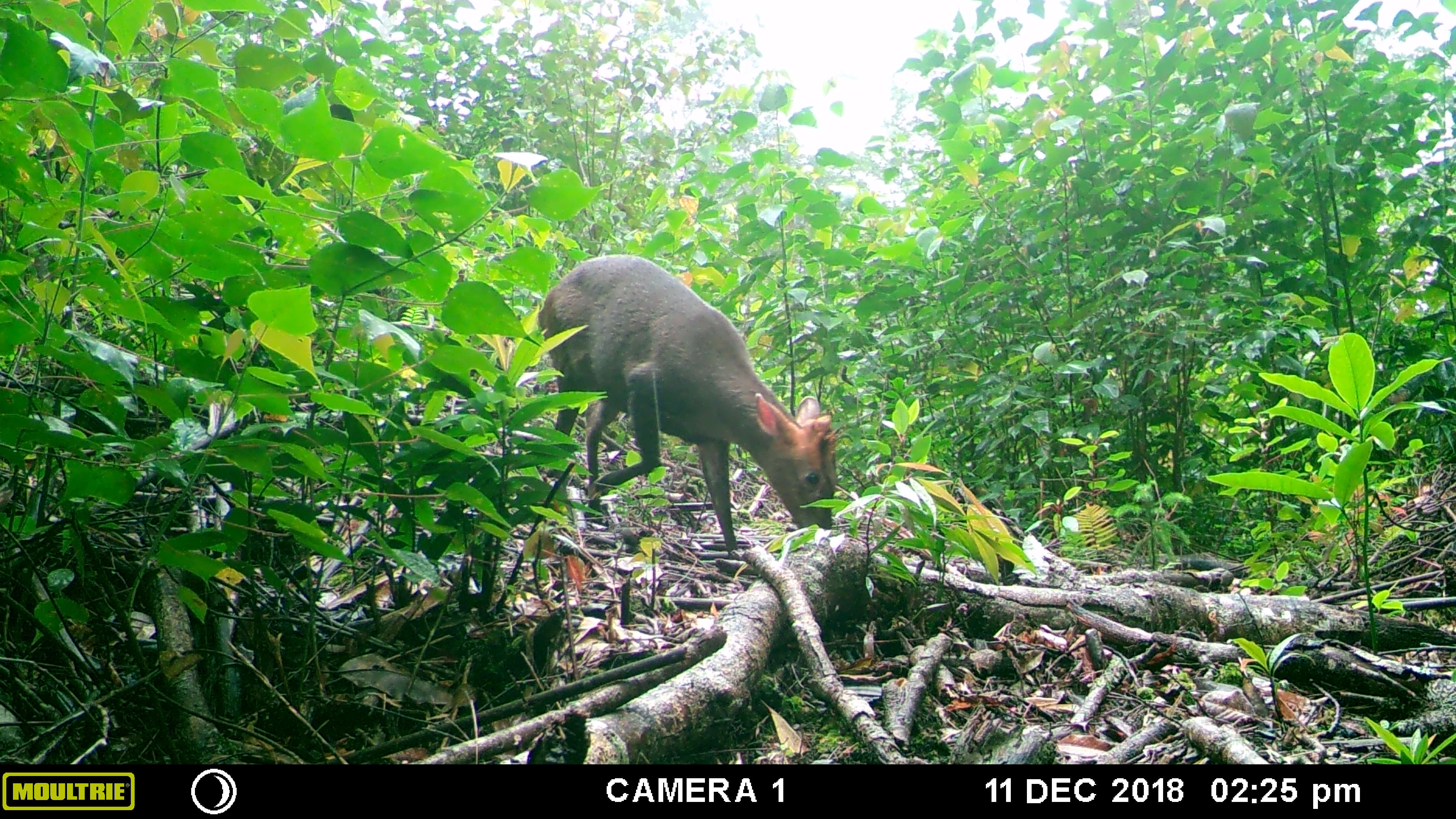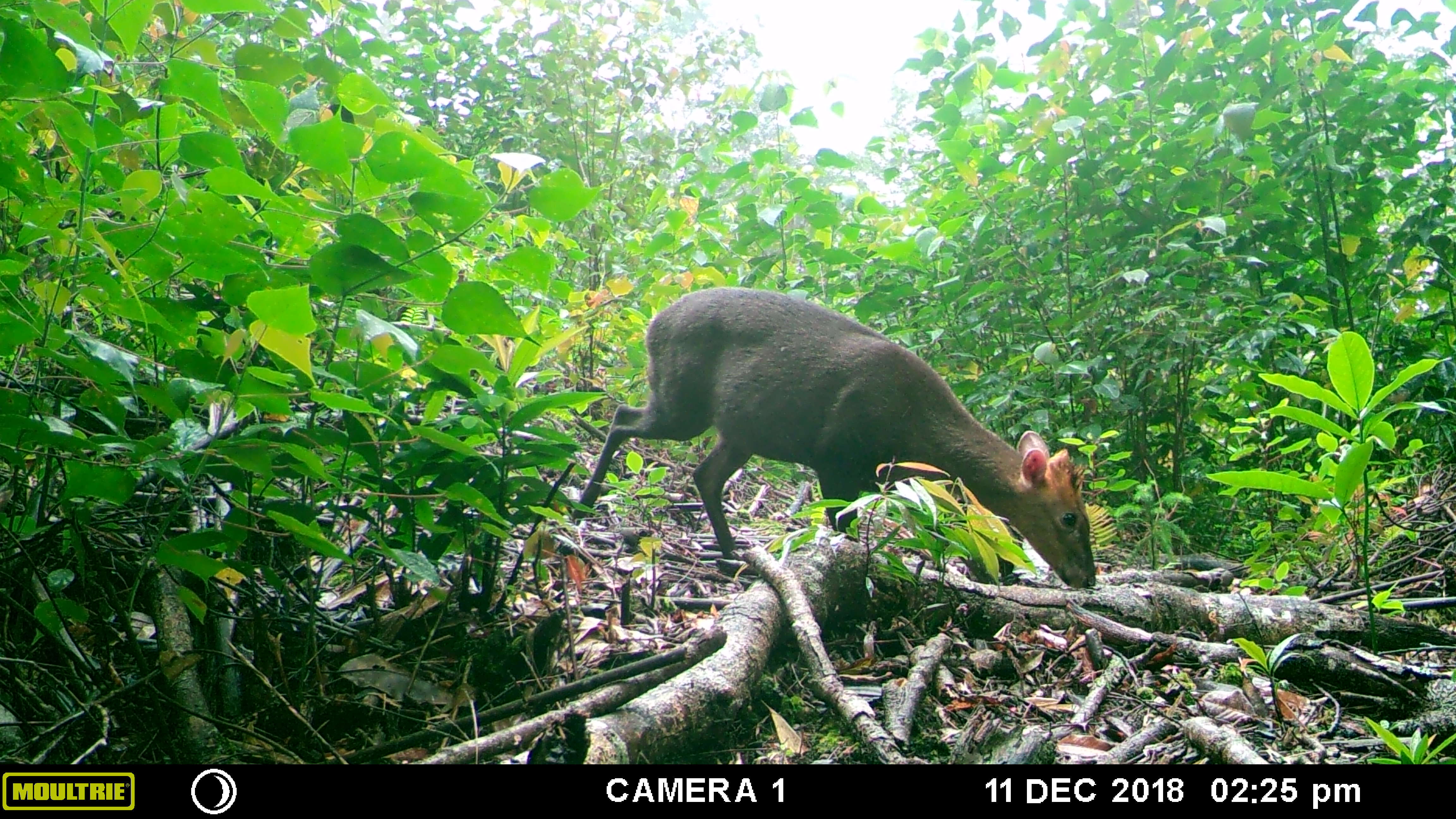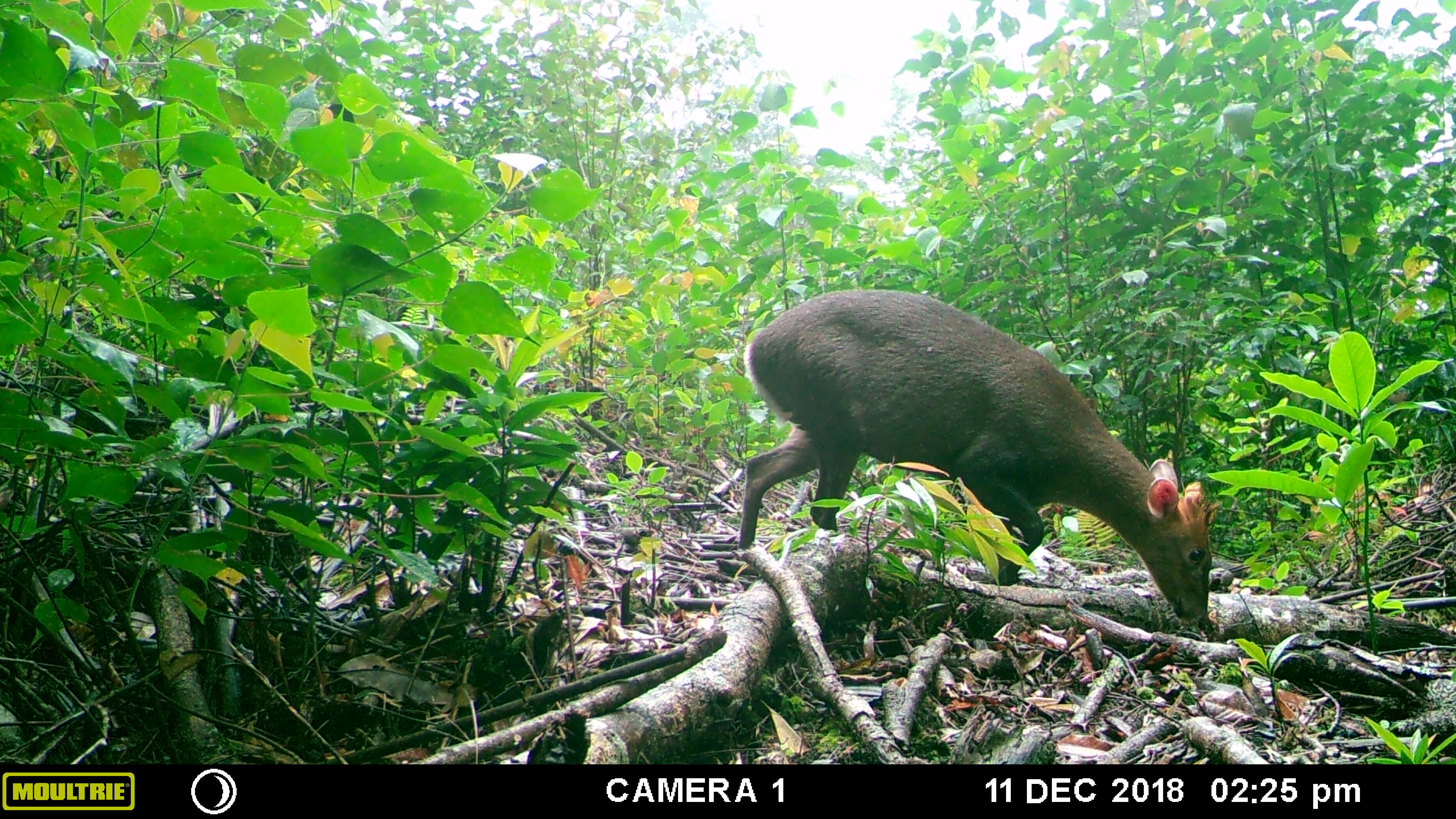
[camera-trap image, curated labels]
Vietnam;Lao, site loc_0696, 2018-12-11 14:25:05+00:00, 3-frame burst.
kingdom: Animalia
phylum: Chordata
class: Mammalia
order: Artiodactyla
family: Cervidae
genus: Muntiacus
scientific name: Muntiacus rooseveltorum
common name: roosevelt's muntjac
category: roosevelts muntjac group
Roosevelts muntjac group (roosevelt's muntjac) (Muntiacus rooseveltorum). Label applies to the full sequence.